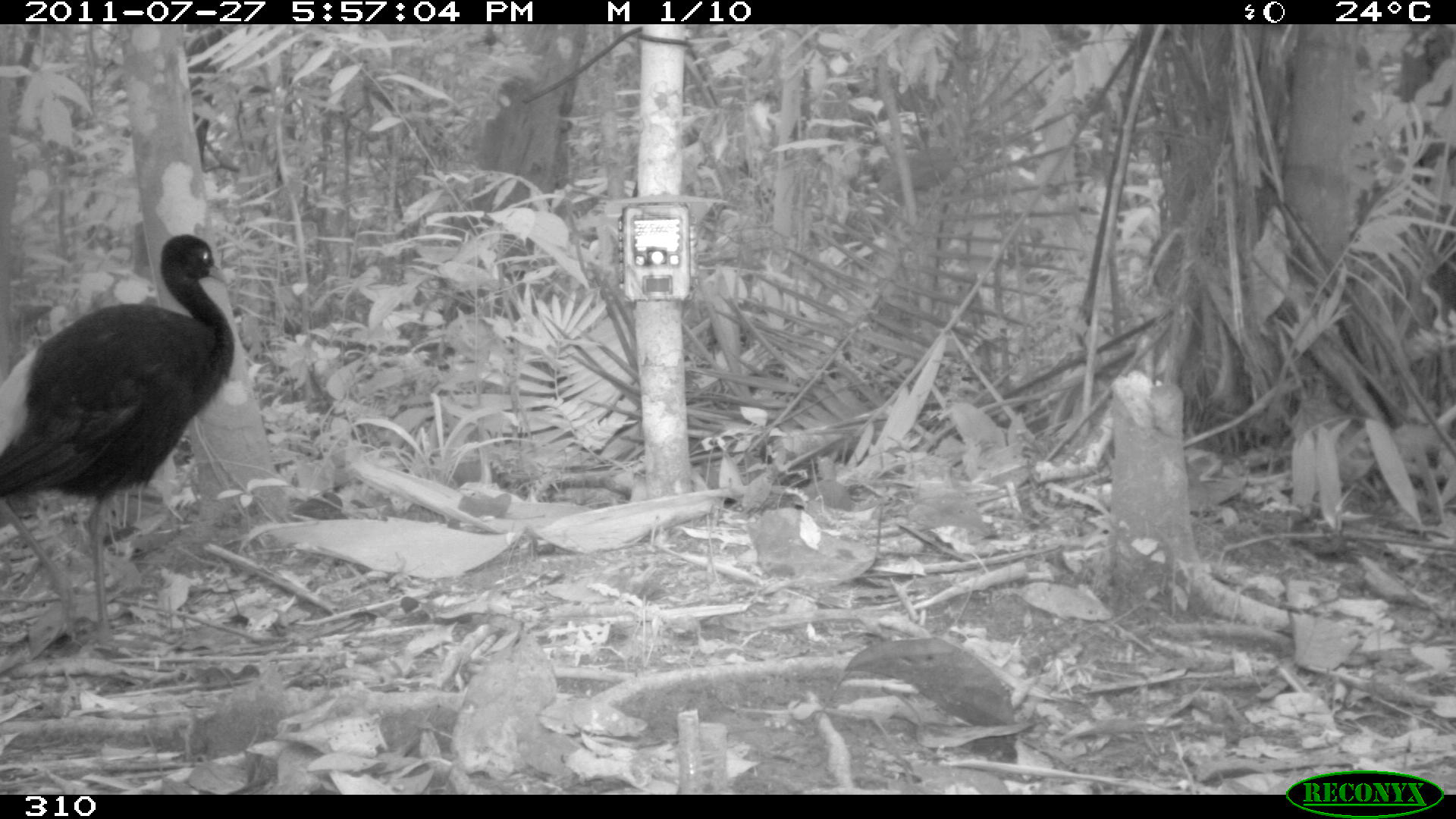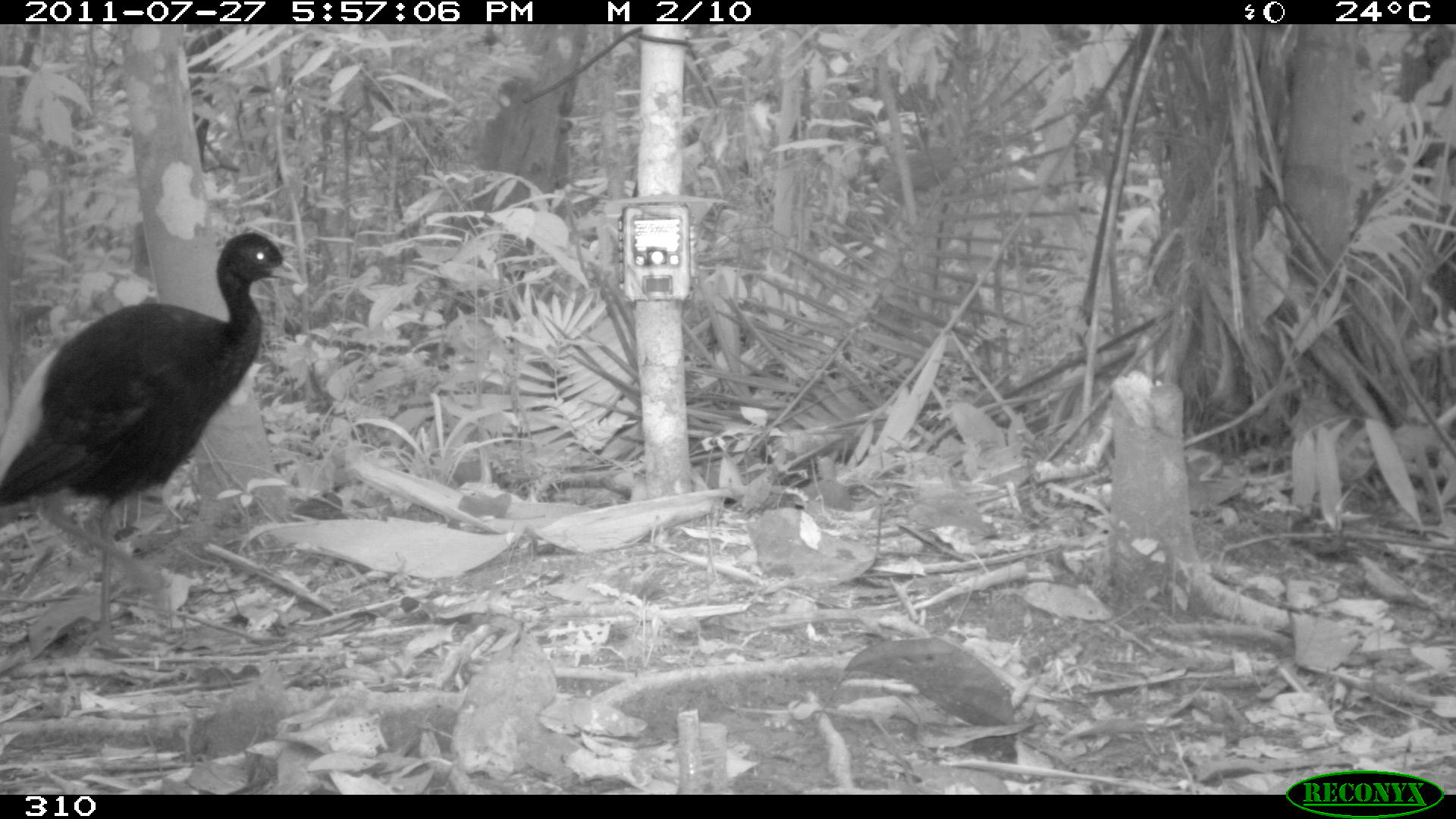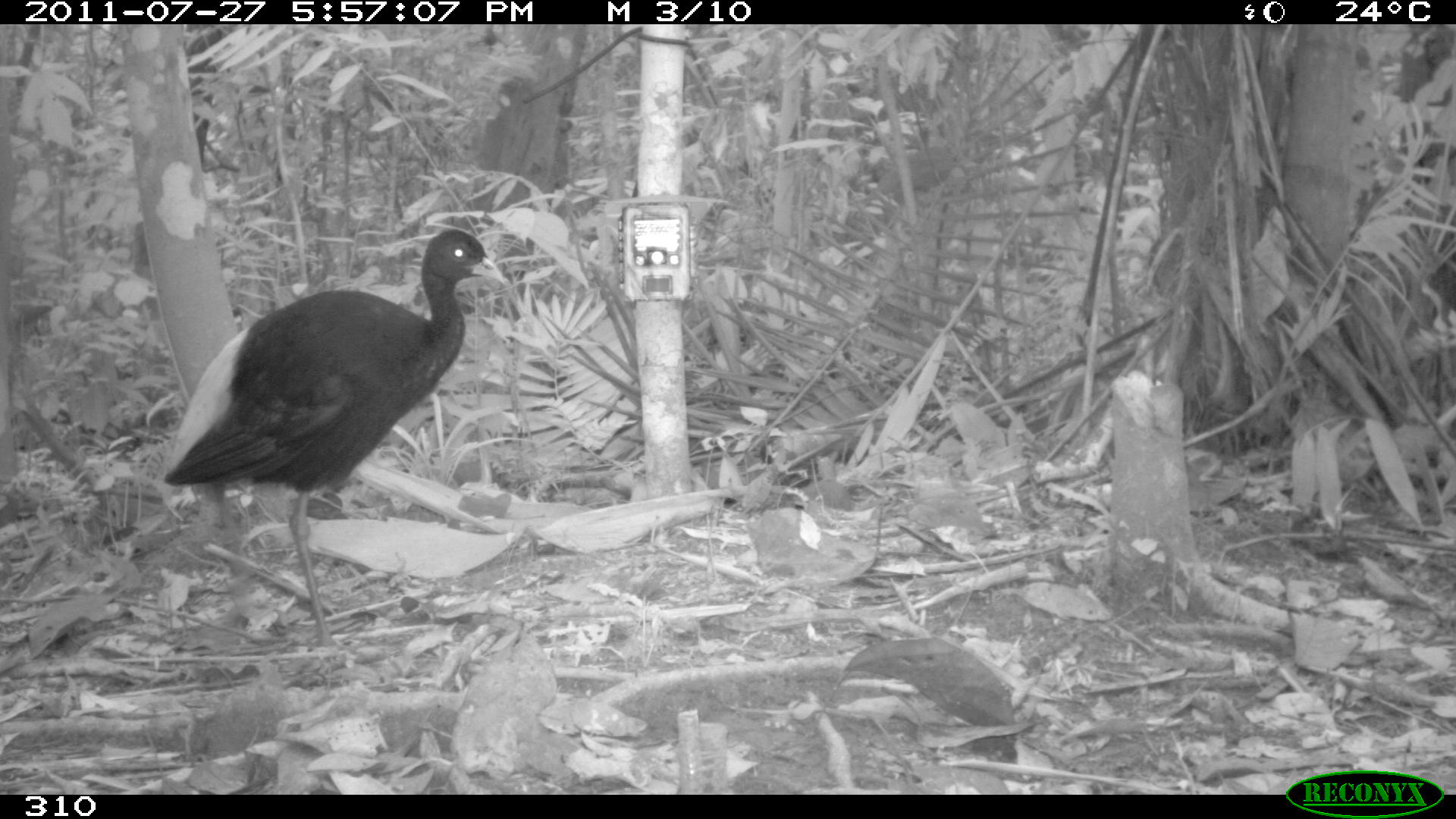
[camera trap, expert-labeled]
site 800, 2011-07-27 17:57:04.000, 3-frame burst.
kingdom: Animalia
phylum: Chordata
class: Aves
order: Gruiformes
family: Psophiidae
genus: Psophia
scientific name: Psophia leucoptera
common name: pale-winged trumpeter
Psophia leucoptera (pale-winged trumpeter).